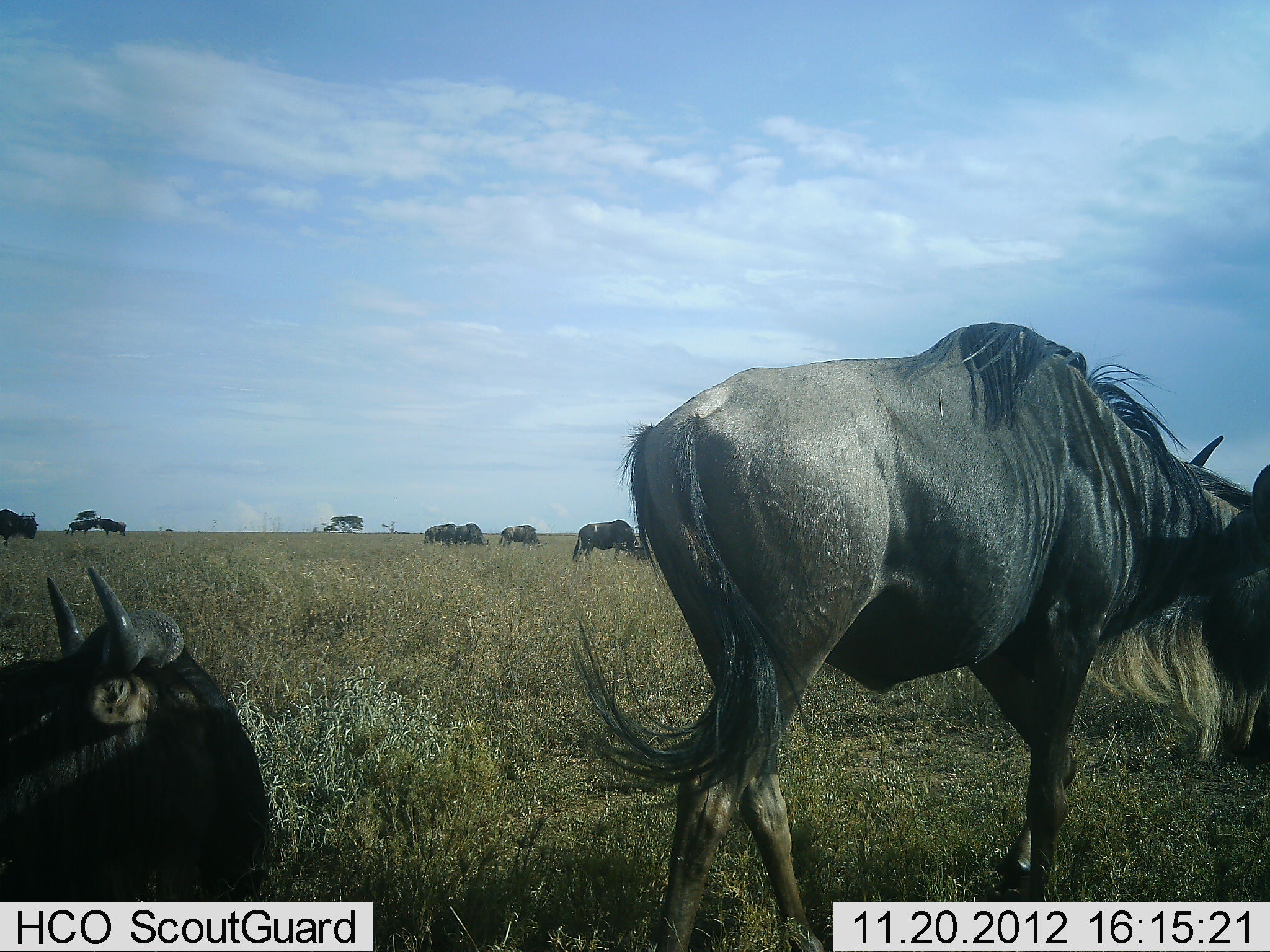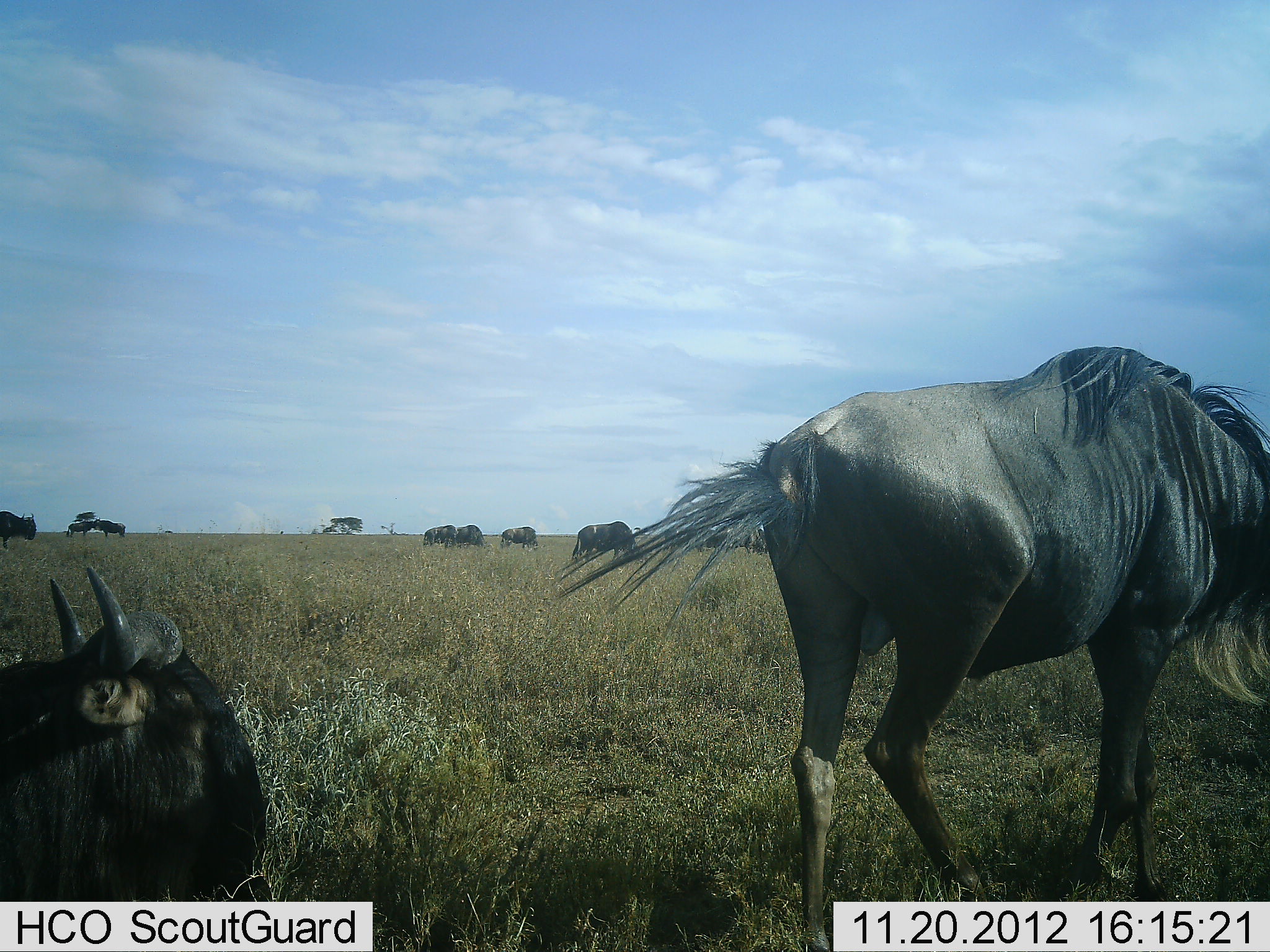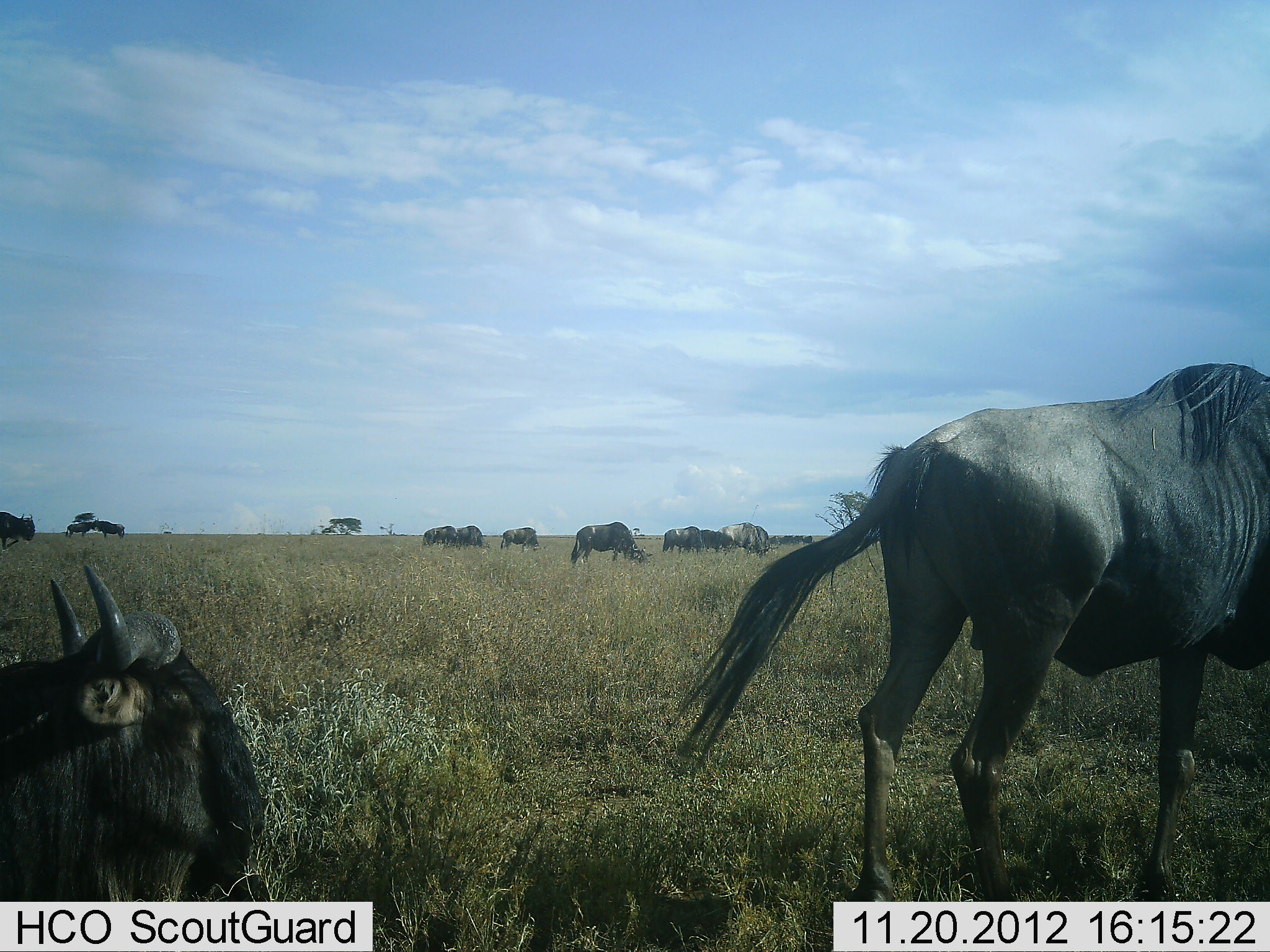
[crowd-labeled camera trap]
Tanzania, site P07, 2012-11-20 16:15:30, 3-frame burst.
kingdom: Animalia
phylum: Chordata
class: Mammalia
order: Artiodactyla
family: Bovidae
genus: Connochaetes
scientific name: Connochaetes taurinus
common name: blue wildebeest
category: wildebeest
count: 10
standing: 40%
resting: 90%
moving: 60%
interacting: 0%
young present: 0%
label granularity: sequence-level